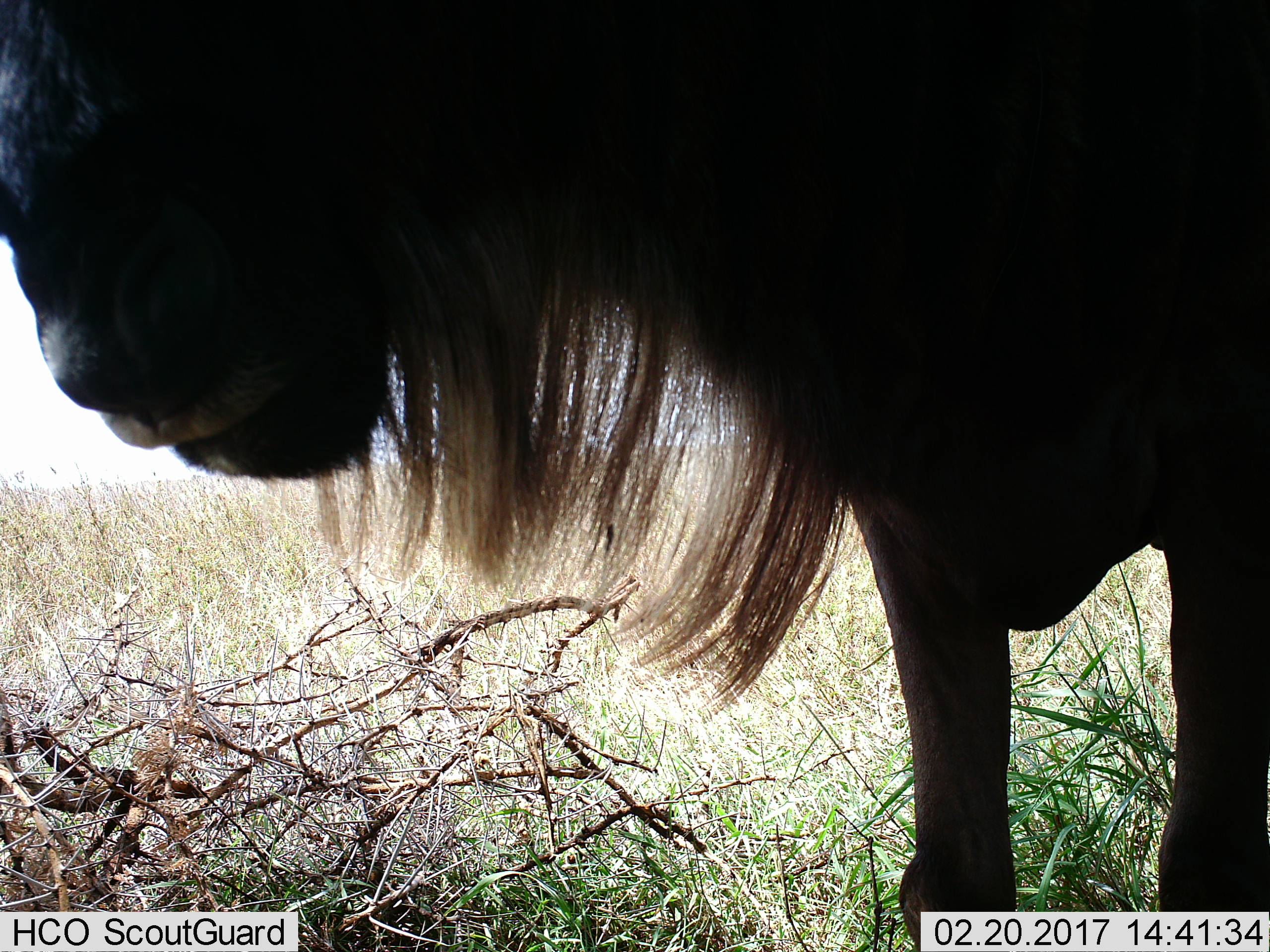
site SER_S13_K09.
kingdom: Animalia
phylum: Chordata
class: Mammalia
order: Artiodactyla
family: Bovidae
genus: Connochaetes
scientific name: Connochaetes taurinus taurinus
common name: blue wildebeest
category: wildebeestblue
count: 1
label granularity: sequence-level